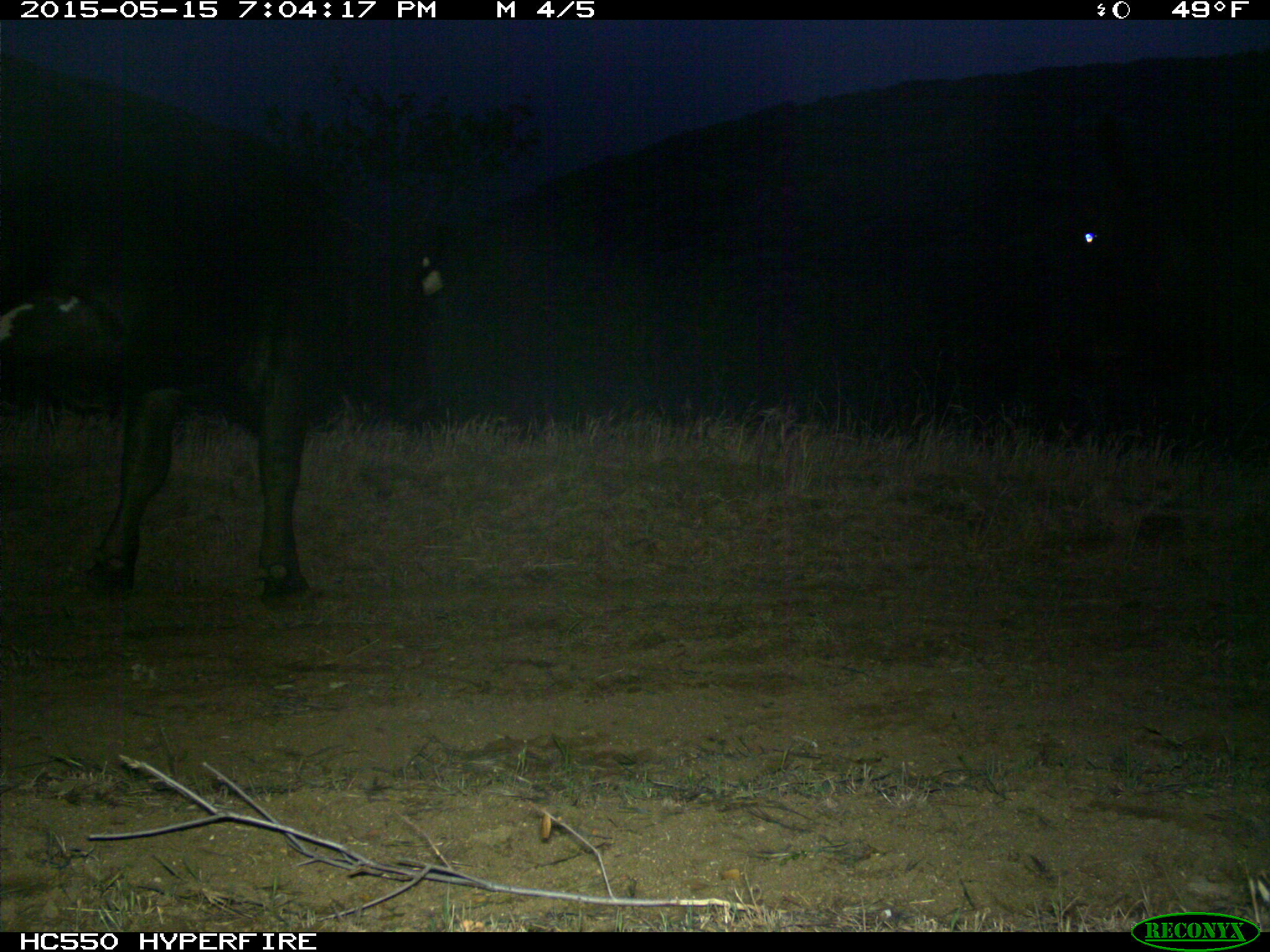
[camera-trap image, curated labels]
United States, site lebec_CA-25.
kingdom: Animalia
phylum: Chordata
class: Mammalia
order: Artiodactyla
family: Bovidae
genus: Bos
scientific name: Bos taurus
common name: domestic cow